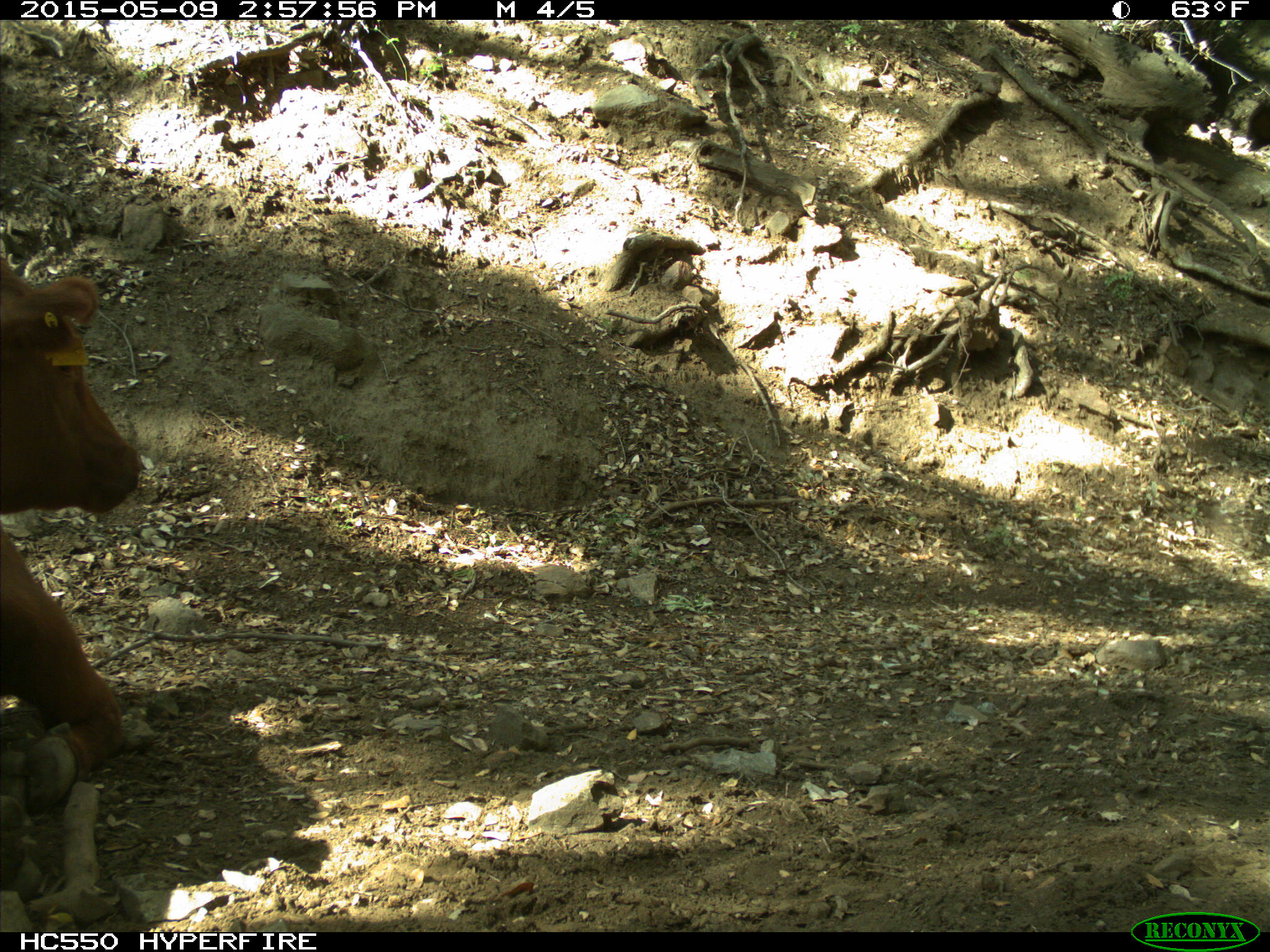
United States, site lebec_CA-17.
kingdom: Animalia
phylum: Chordata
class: Mammalia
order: Artiodactyla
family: Bovidae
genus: Bos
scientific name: Bos taurus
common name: domestic cow